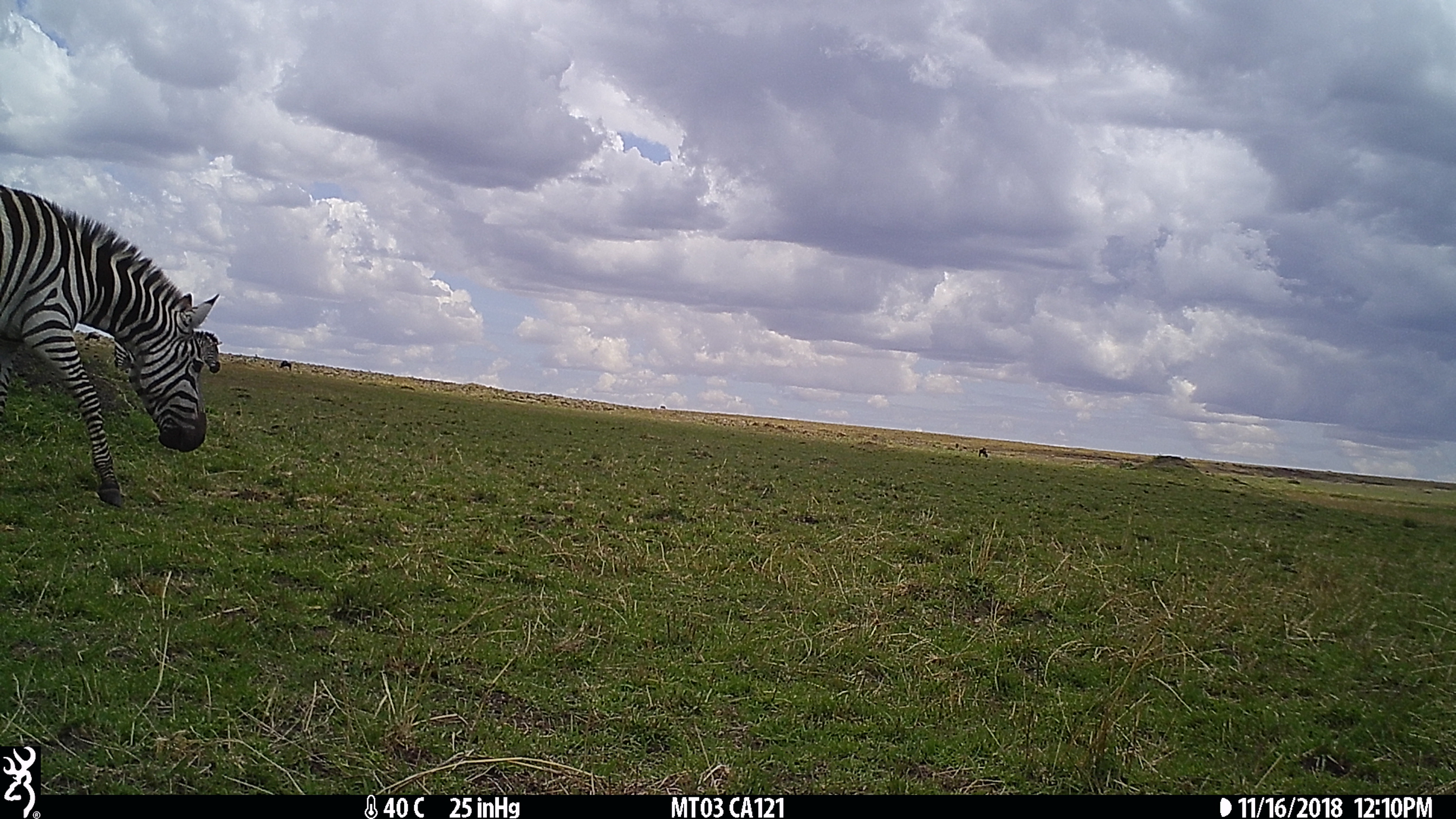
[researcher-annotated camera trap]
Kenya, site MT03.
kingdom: Animalia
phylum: Chordata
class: Mammalia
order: Perissodactyla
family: Equidae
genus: Equus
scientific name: Equus quagga burchellii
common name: burchell's zebra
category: zebra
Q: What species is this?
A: Zebra (burchell's zebra) (Equus quagga burchellii).